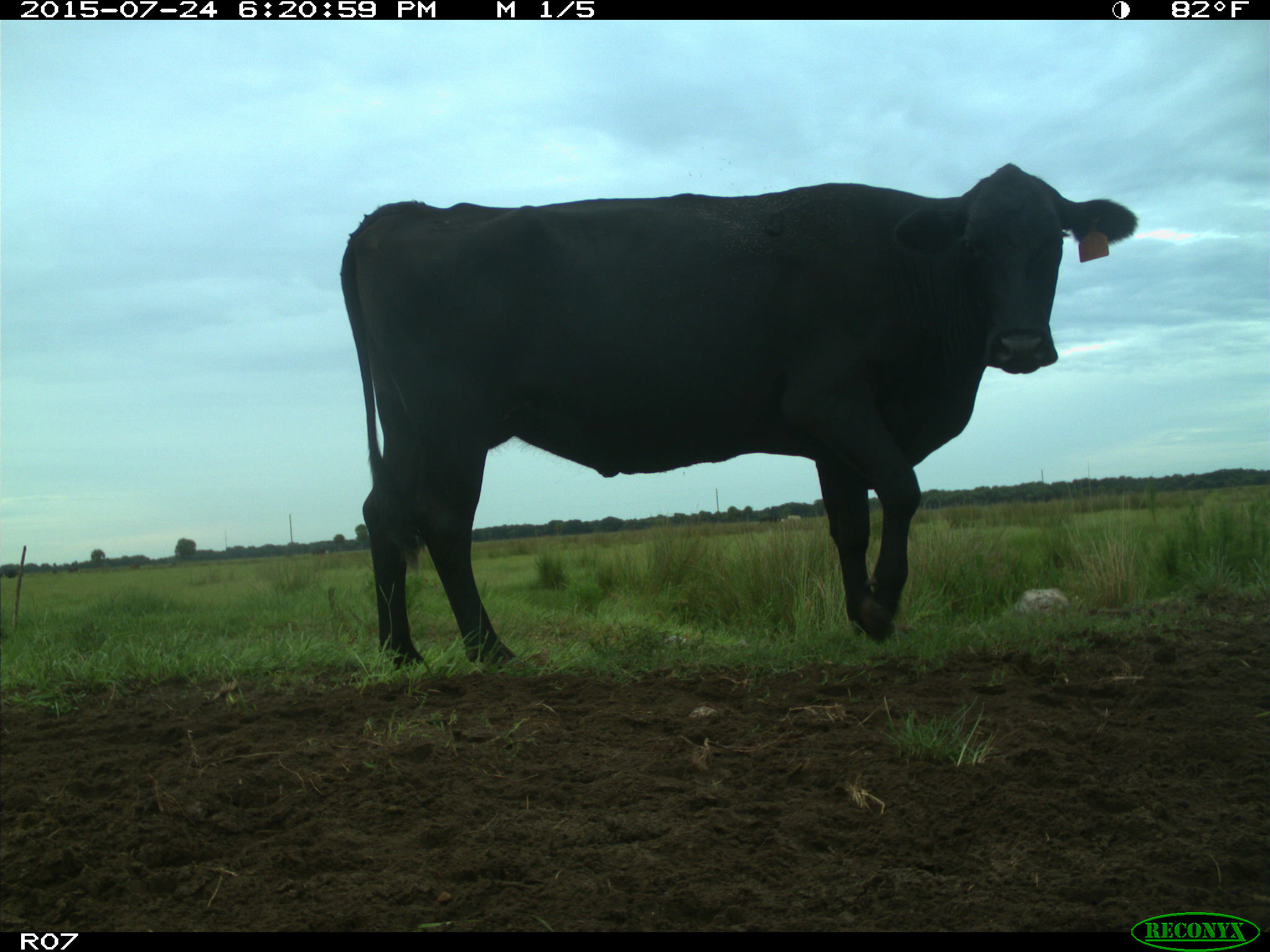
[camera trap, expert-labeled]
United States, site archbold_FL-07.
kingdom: Animalia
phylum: Chordata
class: Mammalia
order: Artiodactyla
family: Bovidae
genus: Bos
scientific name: Bos taurus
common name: domestic cow